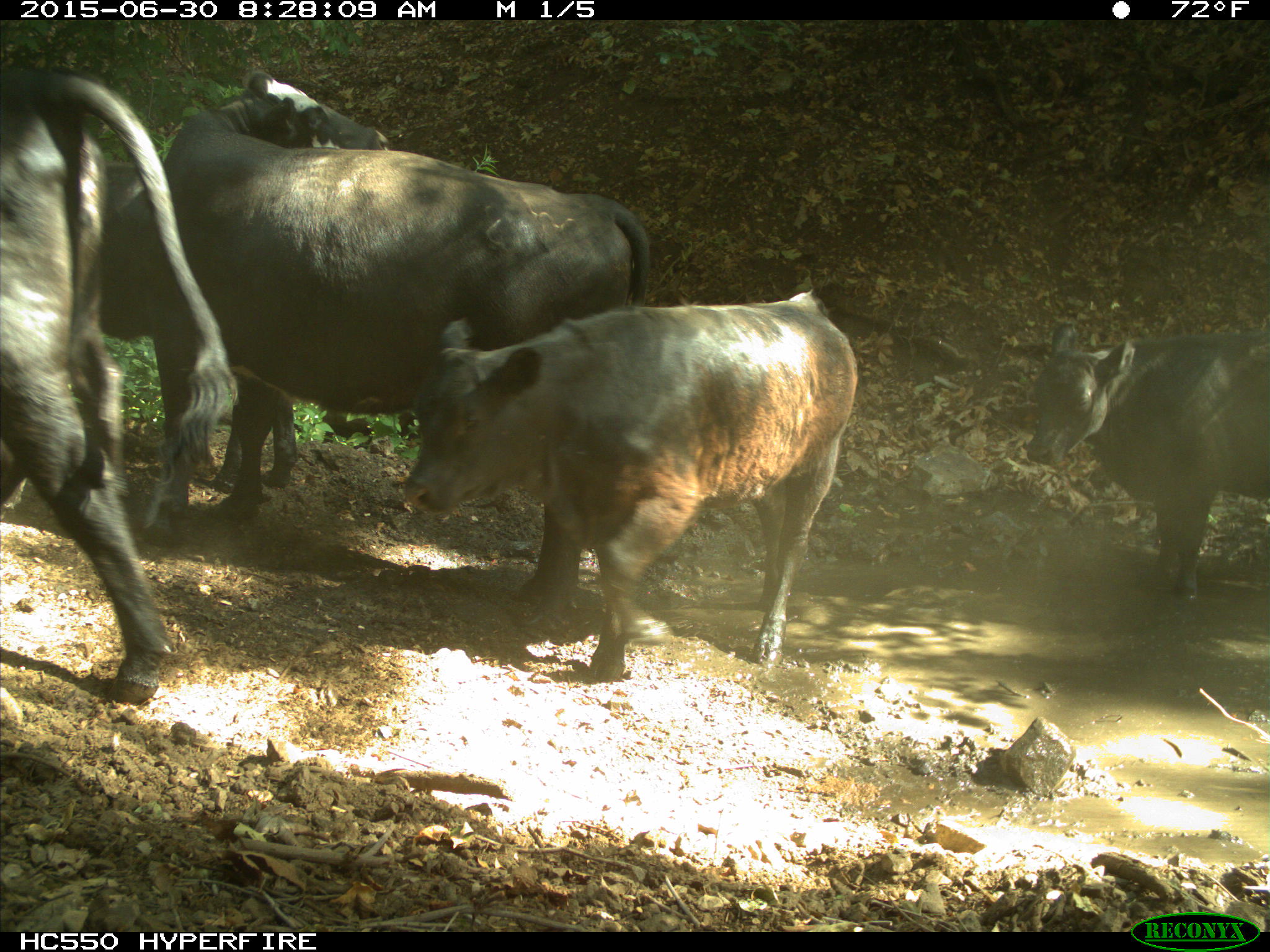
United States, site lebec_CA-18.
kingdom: Animalia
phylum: Chordata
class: Mammalia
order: Artiodactyla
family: Bovidae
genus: Bos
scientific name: Bos taurus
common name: domestic cow